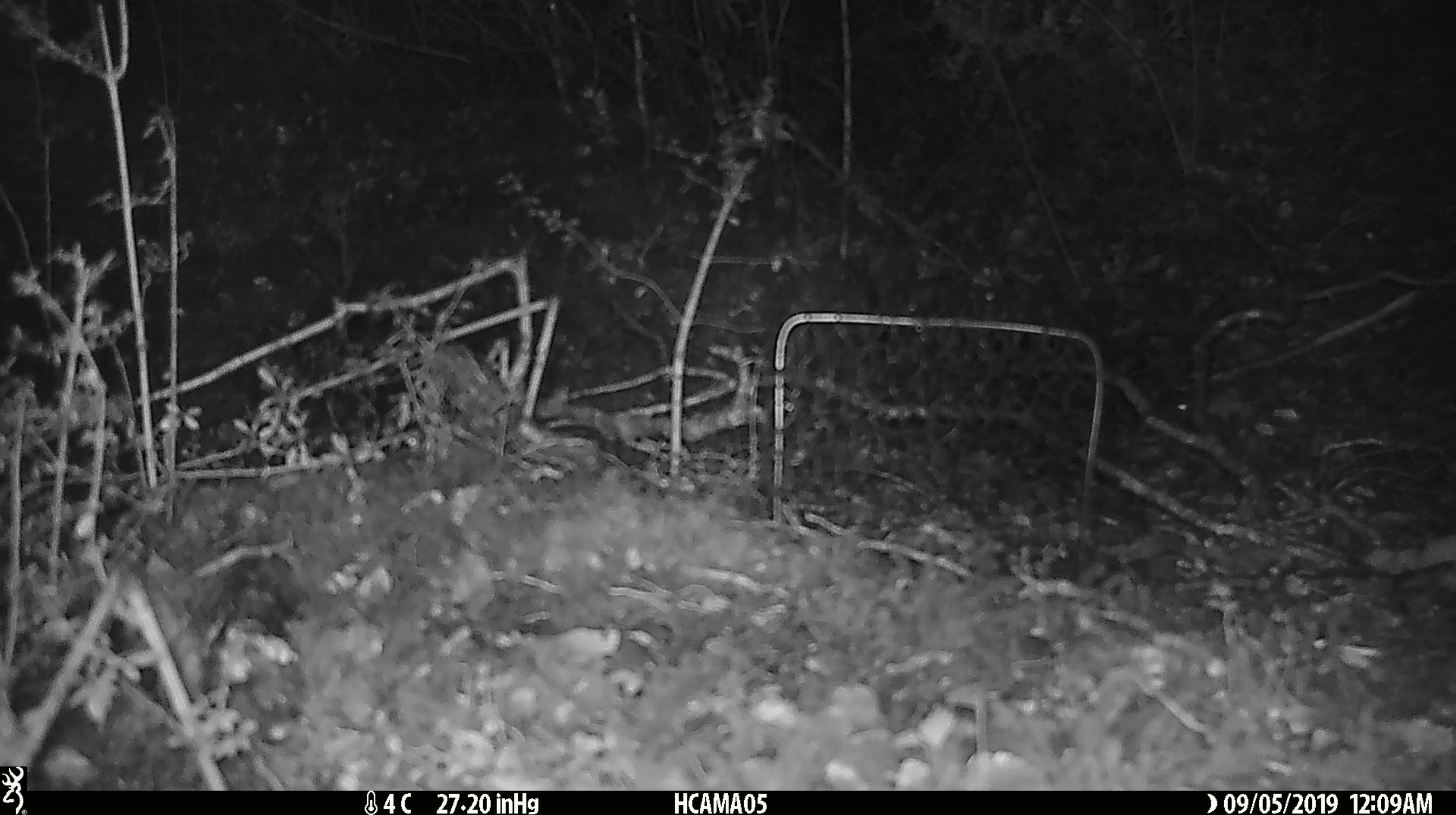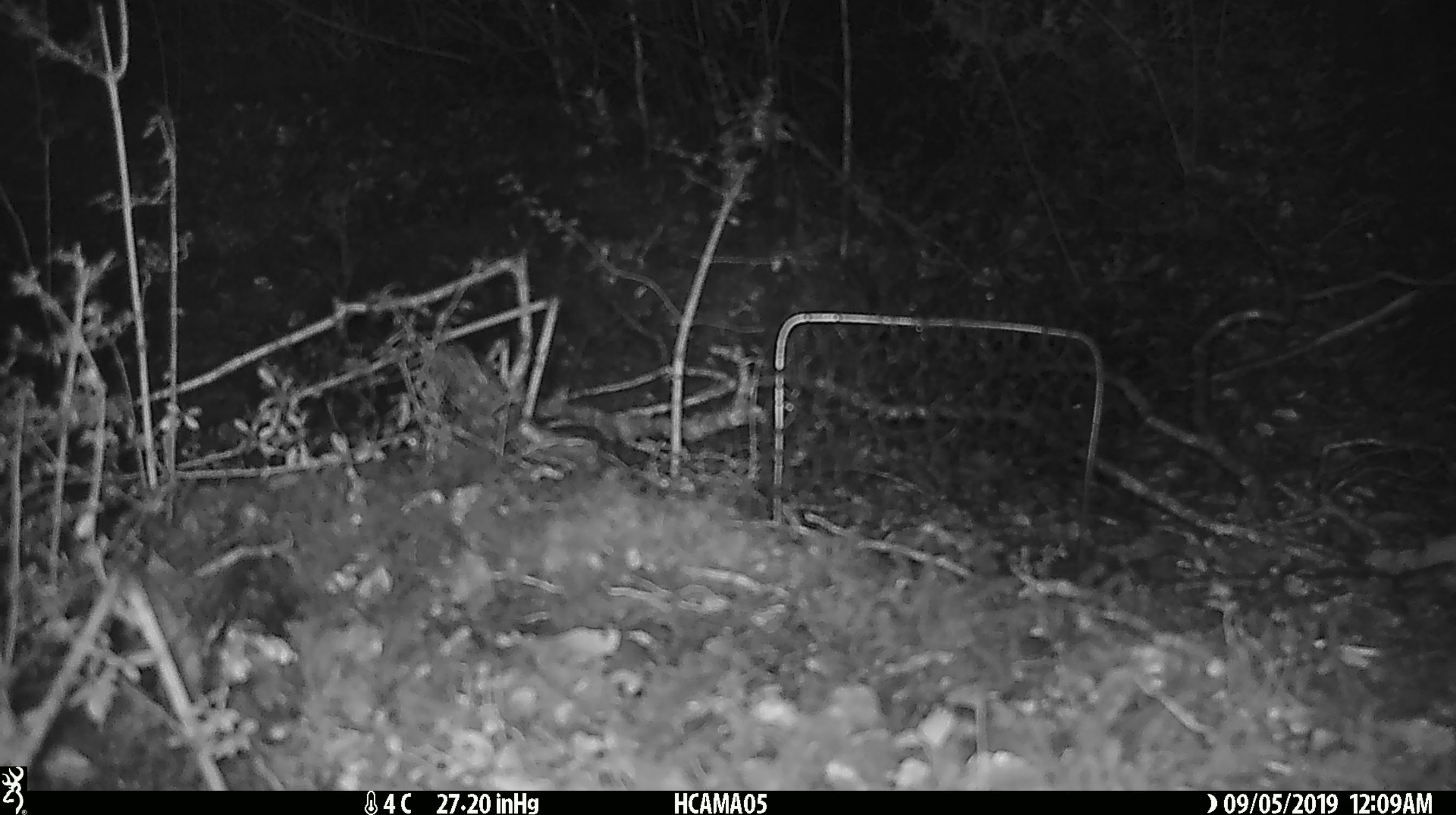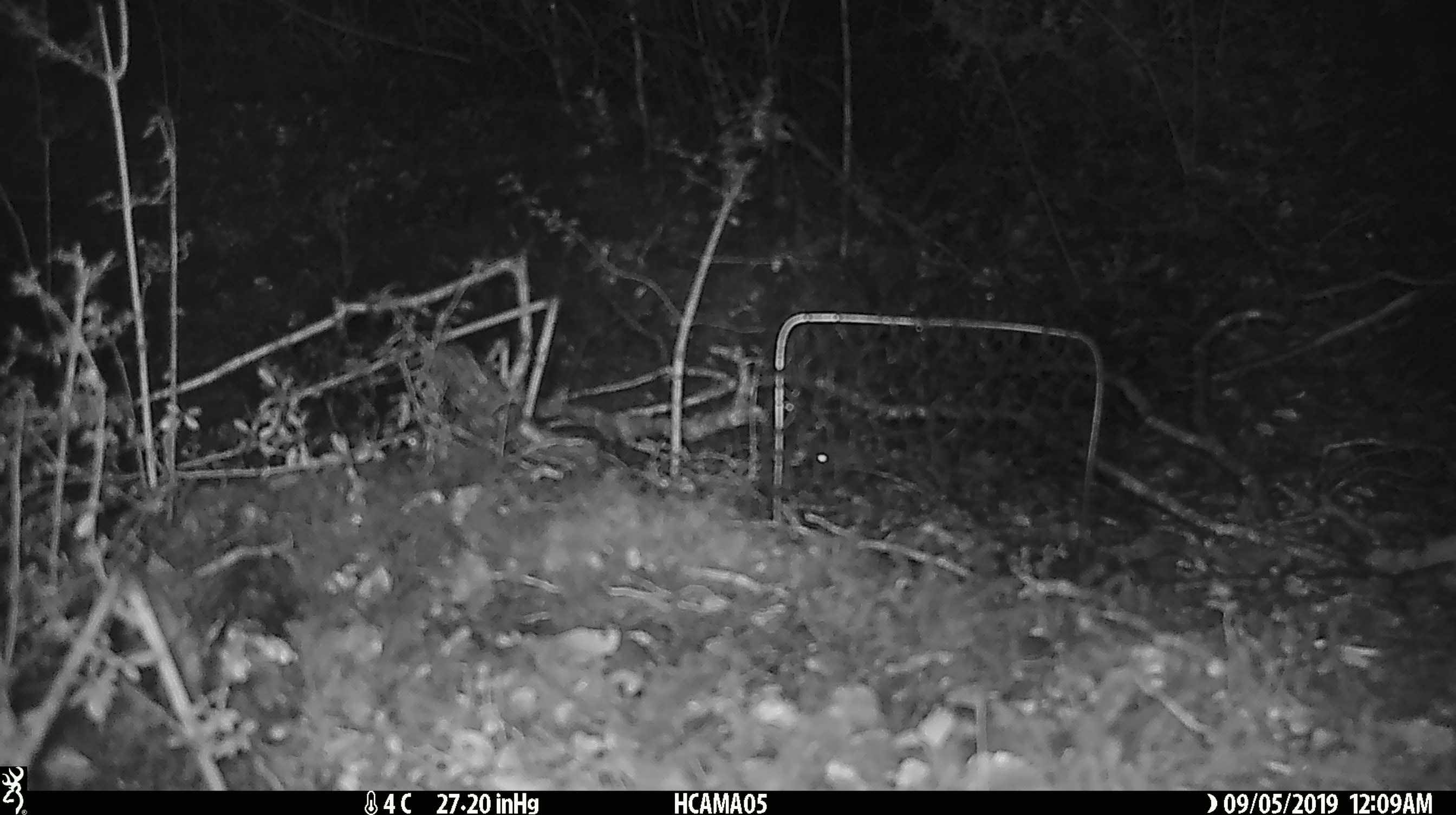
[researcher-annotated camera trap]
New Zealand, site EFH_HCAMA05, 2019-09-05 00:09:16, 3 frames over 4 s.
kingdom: Animalia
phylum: Chordata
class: Mammalia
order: Rodentia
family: Muridae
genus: Mus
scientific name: Mus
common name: mouse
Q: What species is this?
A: Mouse (Mus).